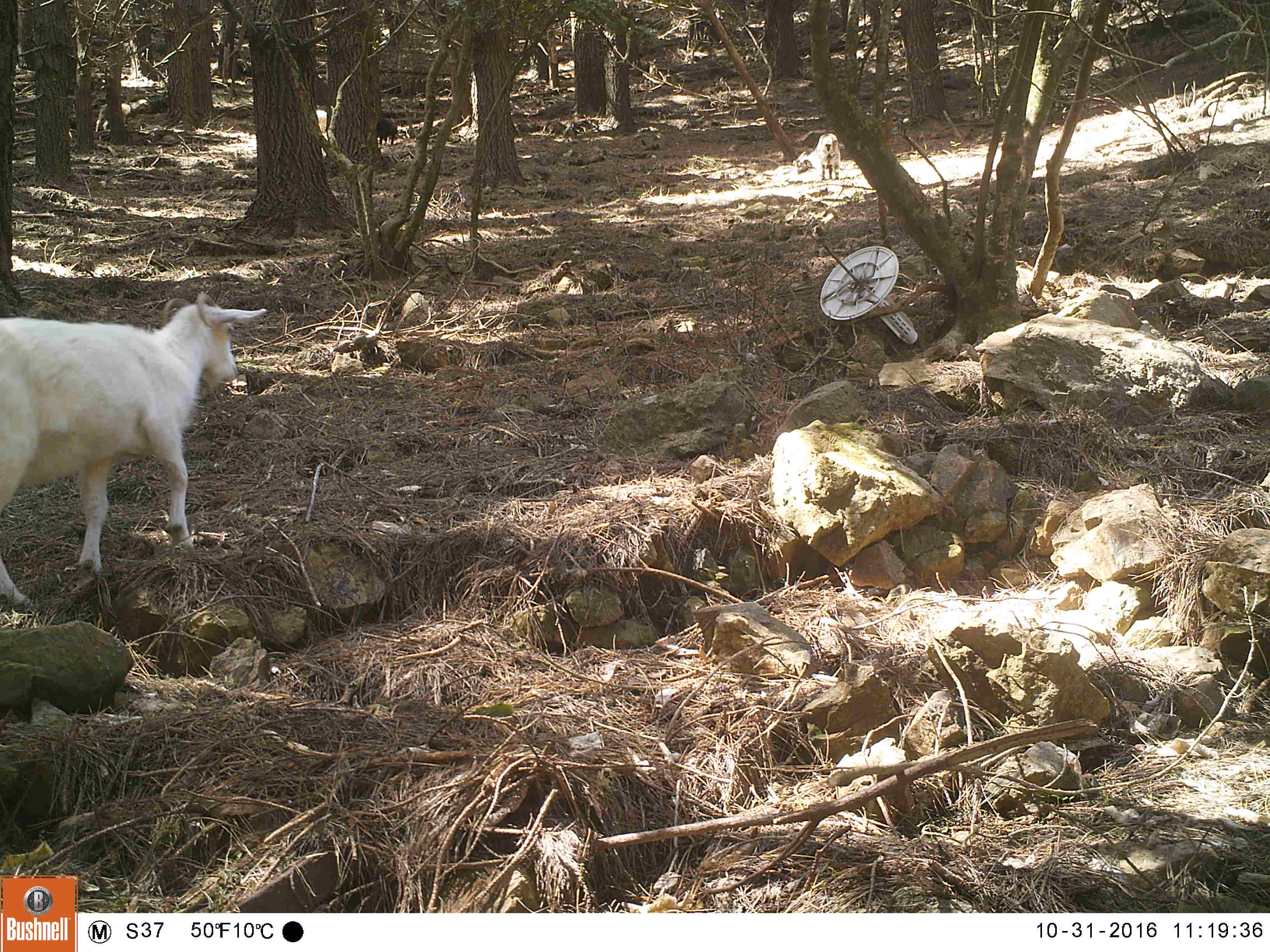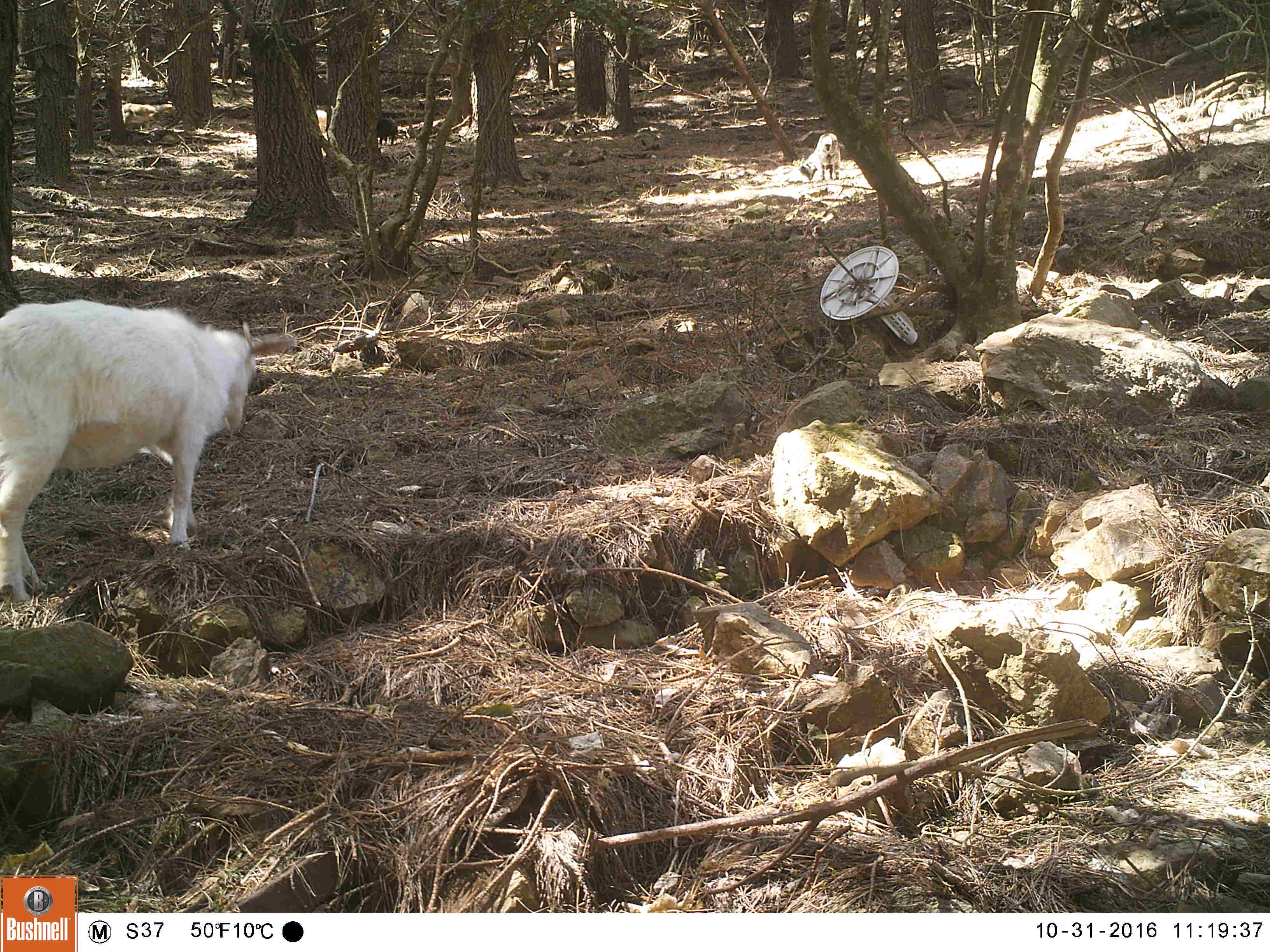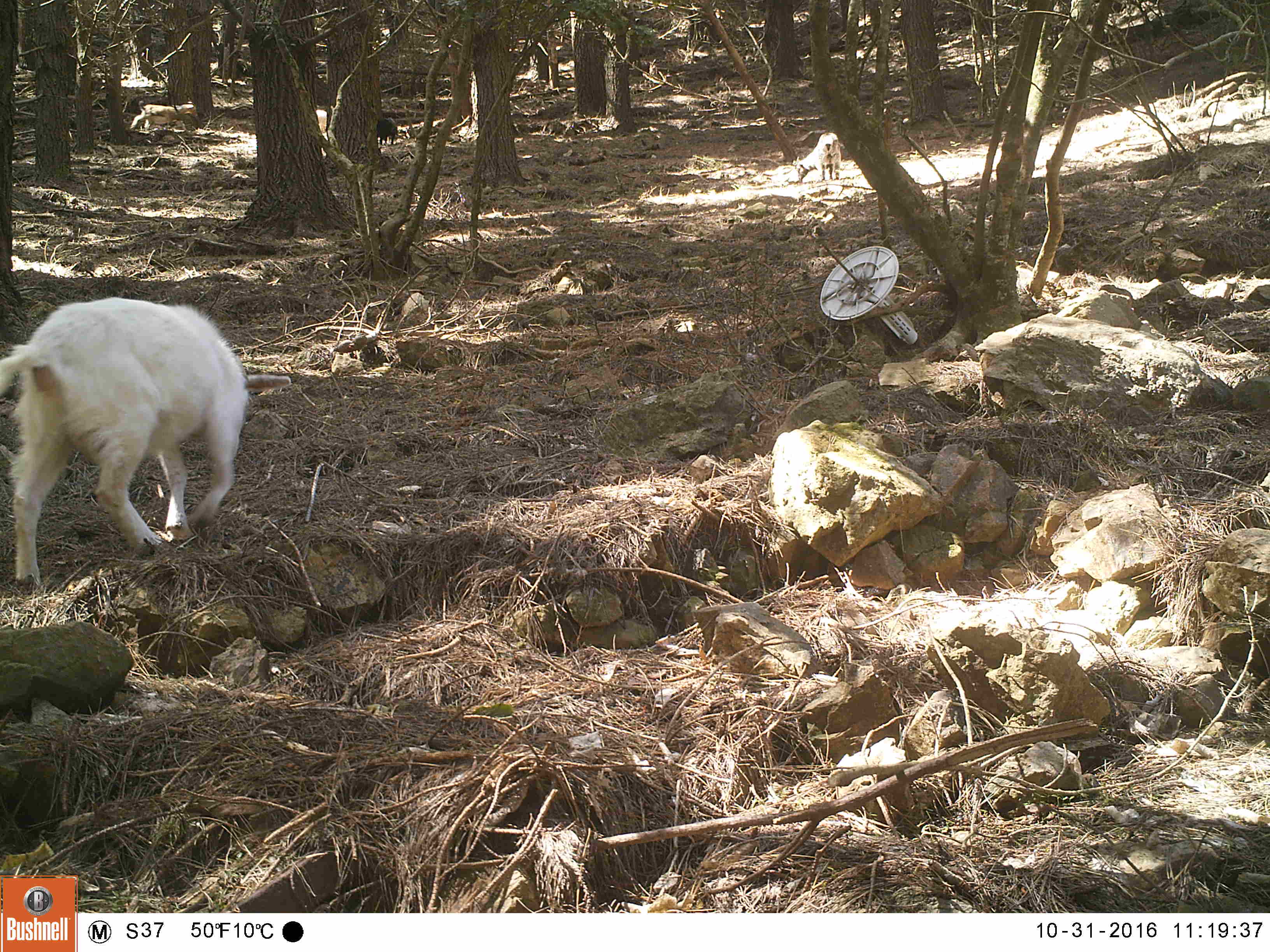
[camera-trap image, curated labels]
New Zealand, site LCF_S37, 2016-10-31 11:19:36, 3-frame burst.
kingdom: Animalia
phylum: Chordata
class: Mammalia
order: Artiodactyla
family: Bovidae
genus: Capra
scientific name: Capra hircus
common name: goat